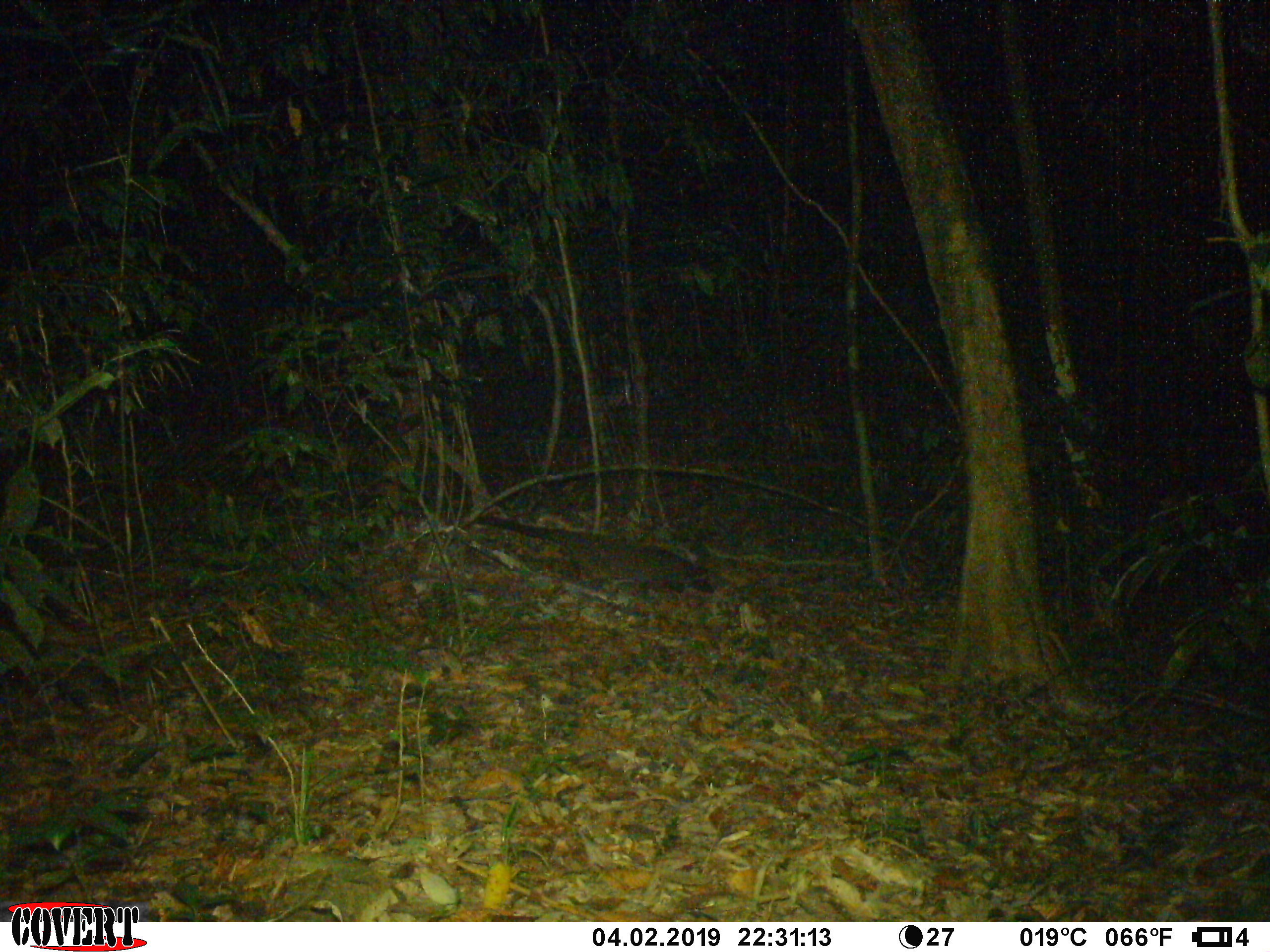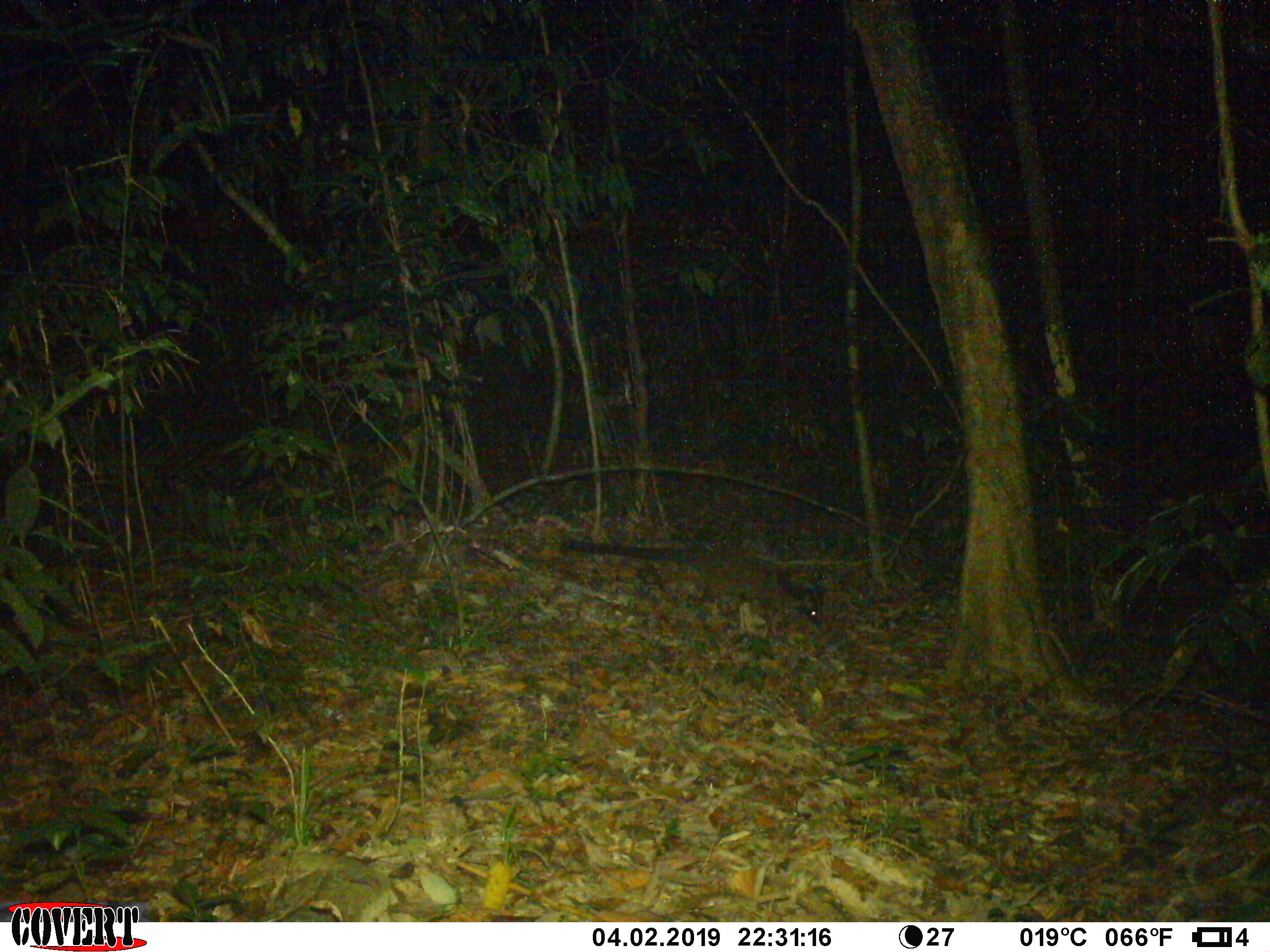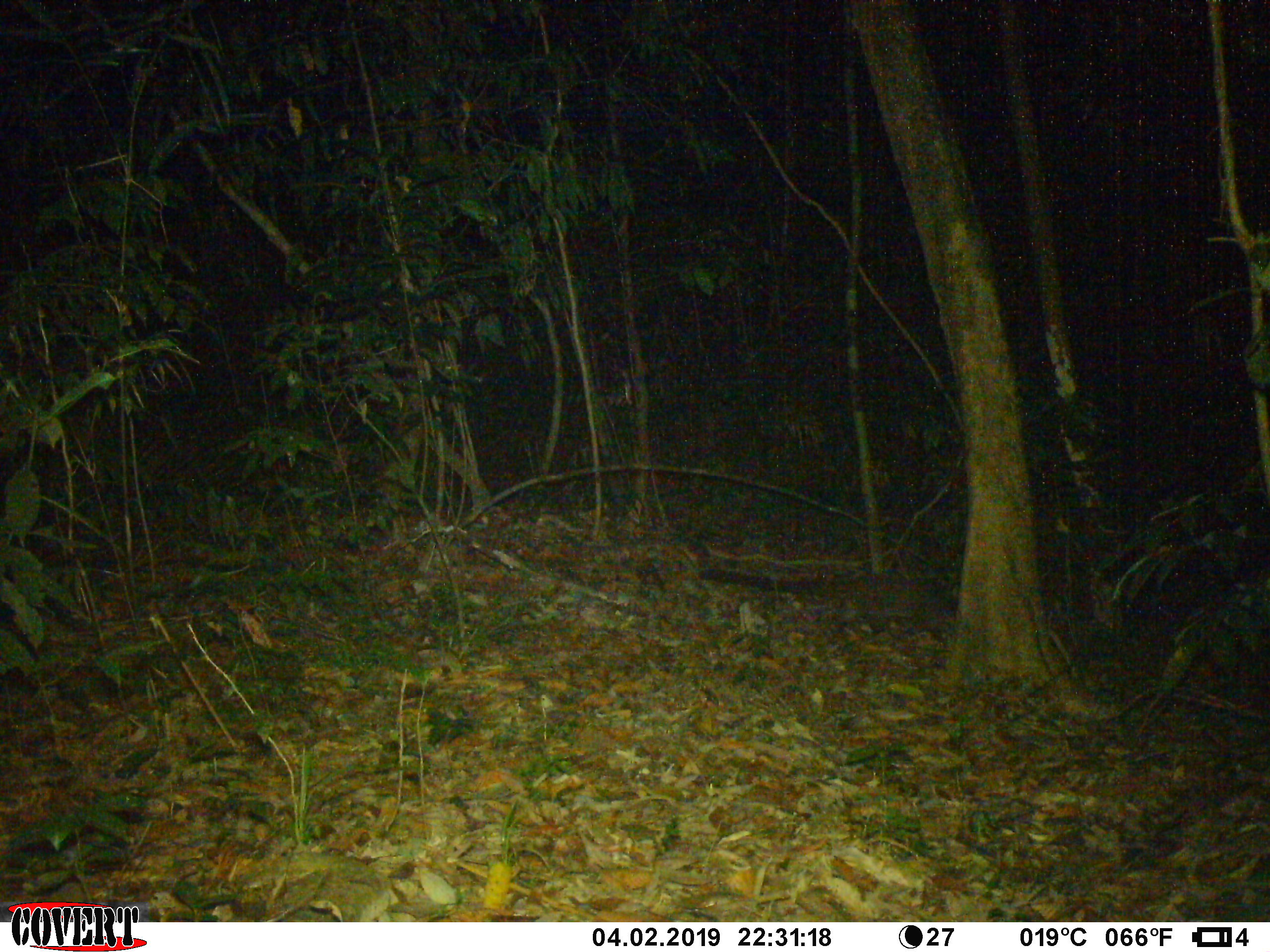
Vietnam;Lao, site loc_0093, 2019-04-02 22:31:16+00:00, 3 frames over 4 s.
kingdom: Animalia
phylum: Chordata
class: Mammalia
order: Carnivora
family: Viverridae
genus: Paguma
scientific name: Paguma larvata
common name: masked palm civet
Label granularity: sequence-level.